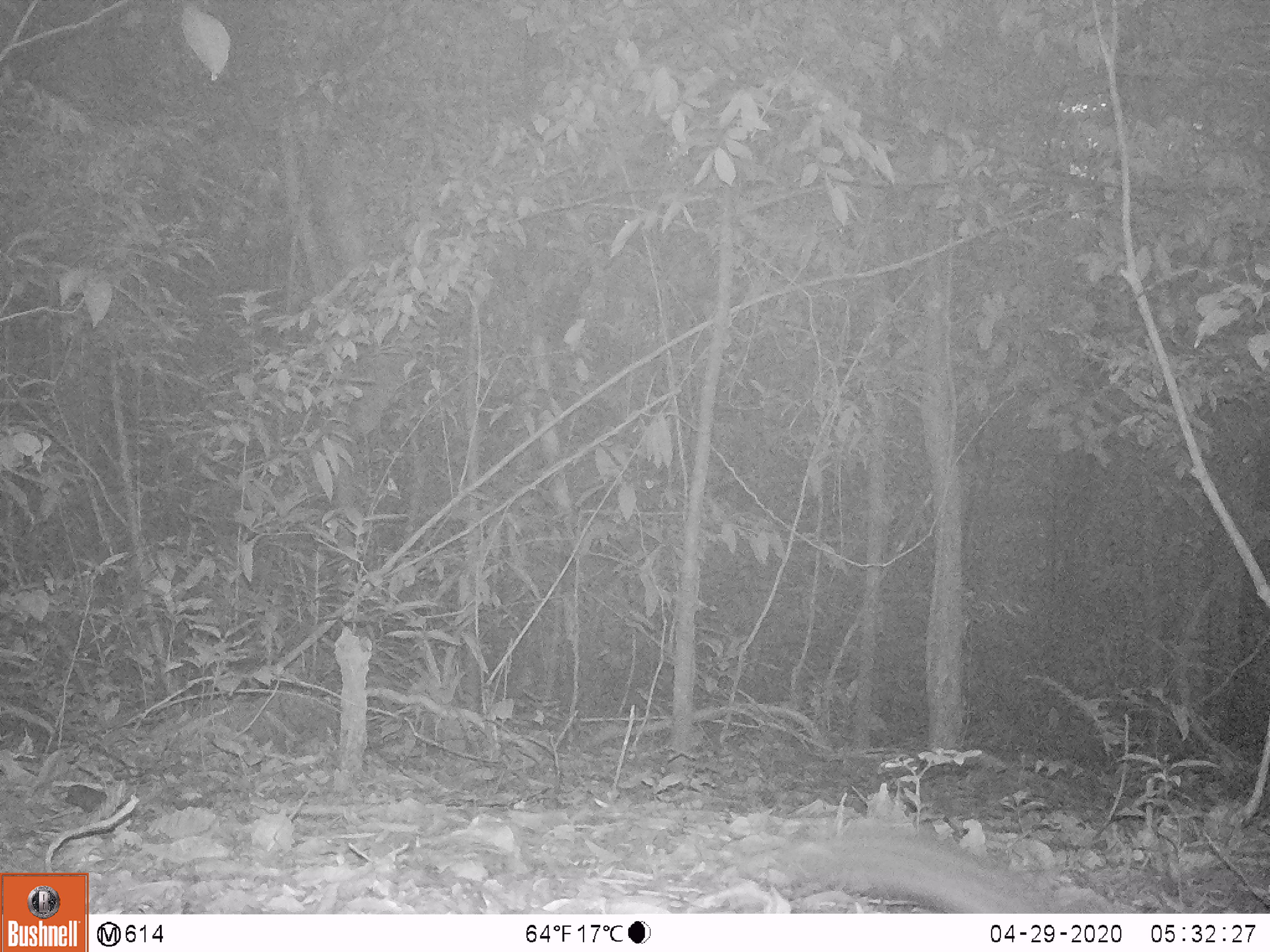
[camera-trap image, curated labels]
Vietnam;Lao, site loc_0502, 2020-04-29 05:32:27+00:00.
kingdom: Animalia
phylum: Chordata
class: Mammalia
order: Carnivora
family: Viverridae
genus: Paradoxurus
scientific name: Paradoxurus hermaphroditus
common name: common palm civet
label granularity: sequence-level